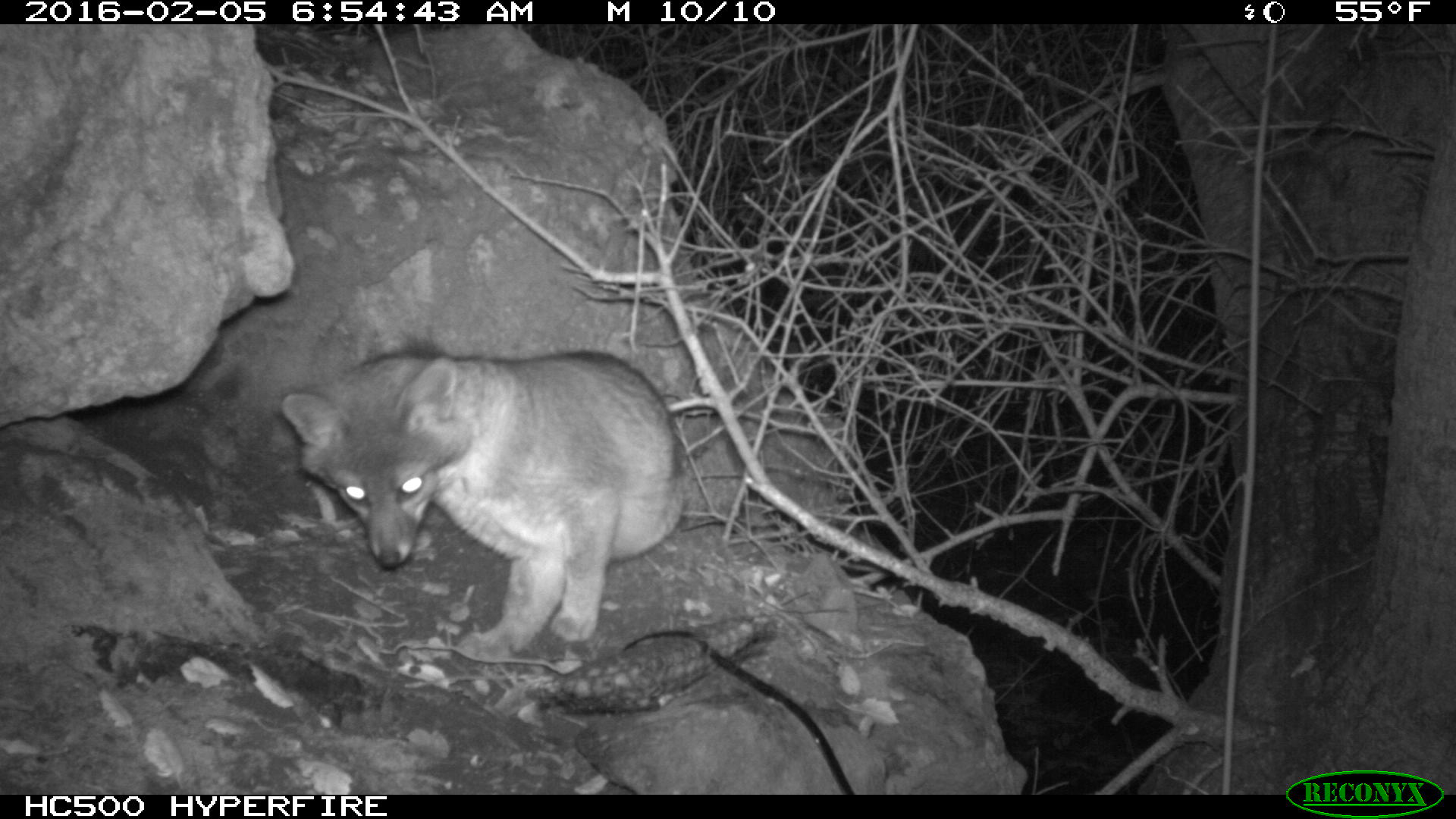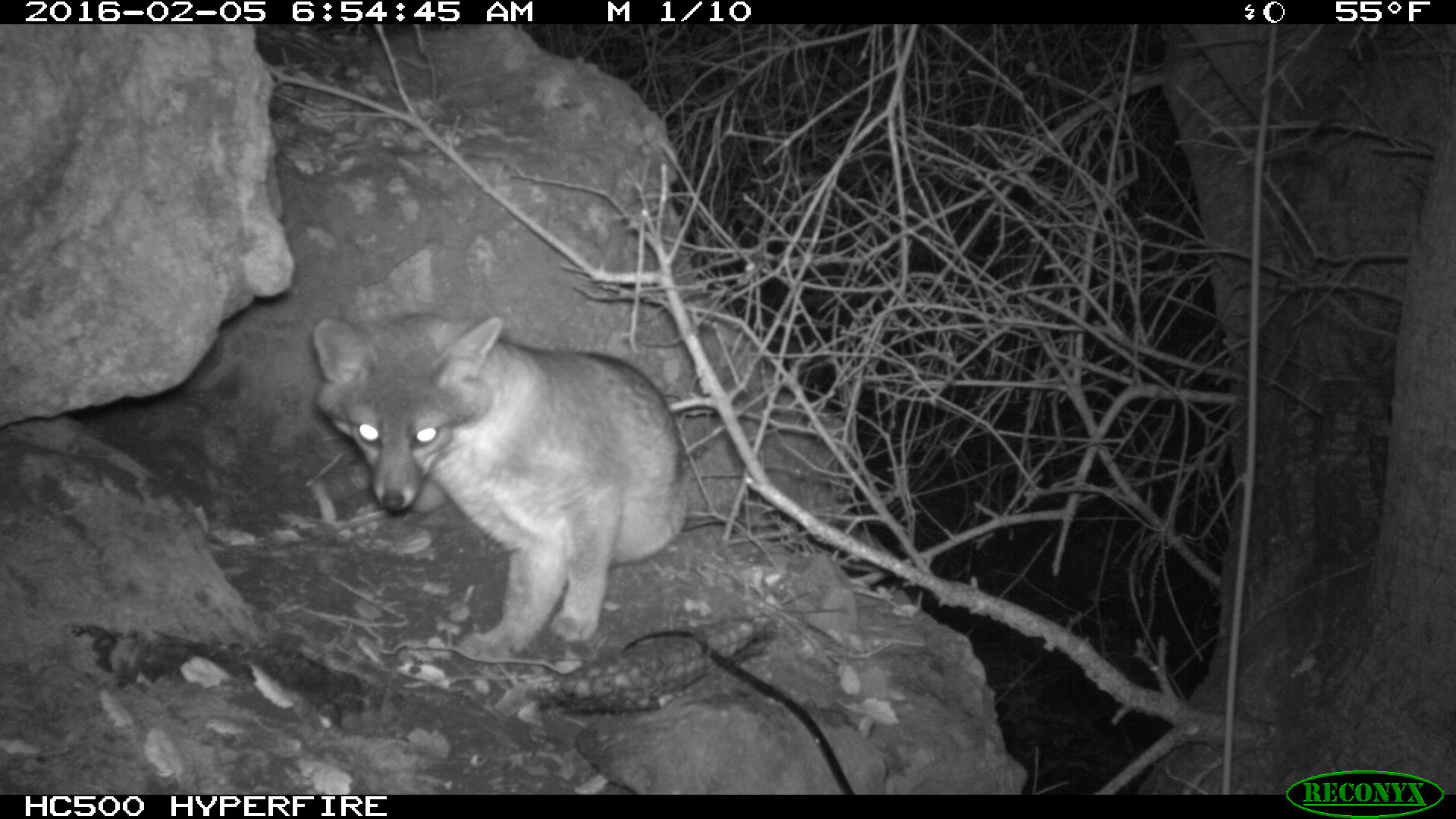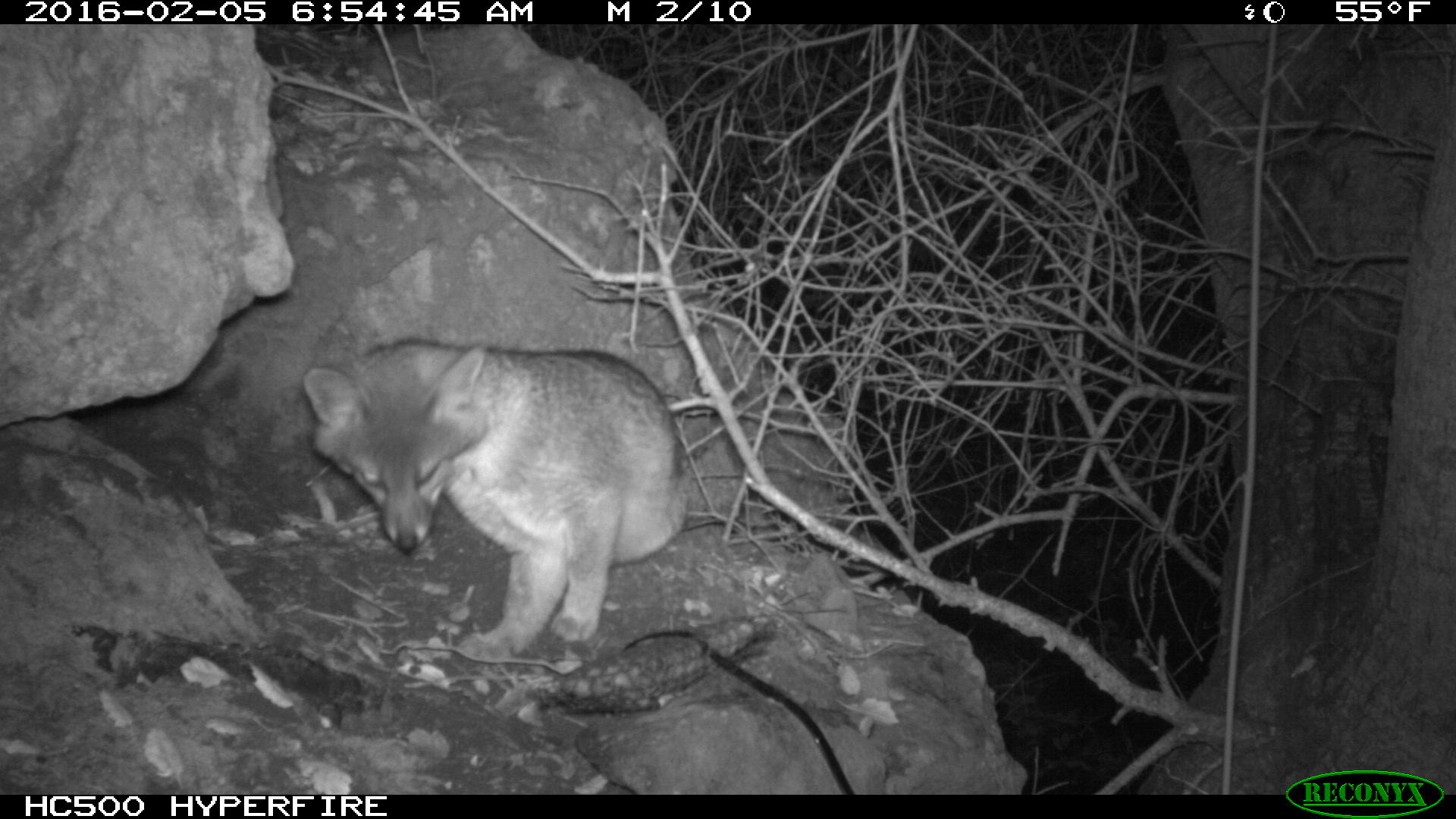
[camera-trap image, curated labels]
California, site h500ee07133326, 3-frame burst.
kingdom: Animalia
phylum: Chordata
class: Mammalia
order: Carnivora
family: Canidae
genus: Urocyon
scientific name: Urocyon littoralis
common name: island fox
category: fox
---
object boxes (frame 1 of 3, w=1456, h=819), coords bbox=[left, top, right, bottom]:
fox: bbox=[283, 350, 681, 663]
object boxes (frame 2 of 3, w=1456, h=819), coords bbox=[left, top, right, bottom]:
fox: bbox=[312, 310, 691, 660]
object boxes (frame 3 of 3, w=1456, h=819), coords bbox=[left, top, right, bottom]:
fox: bbox=[304, 337, 689, 660]